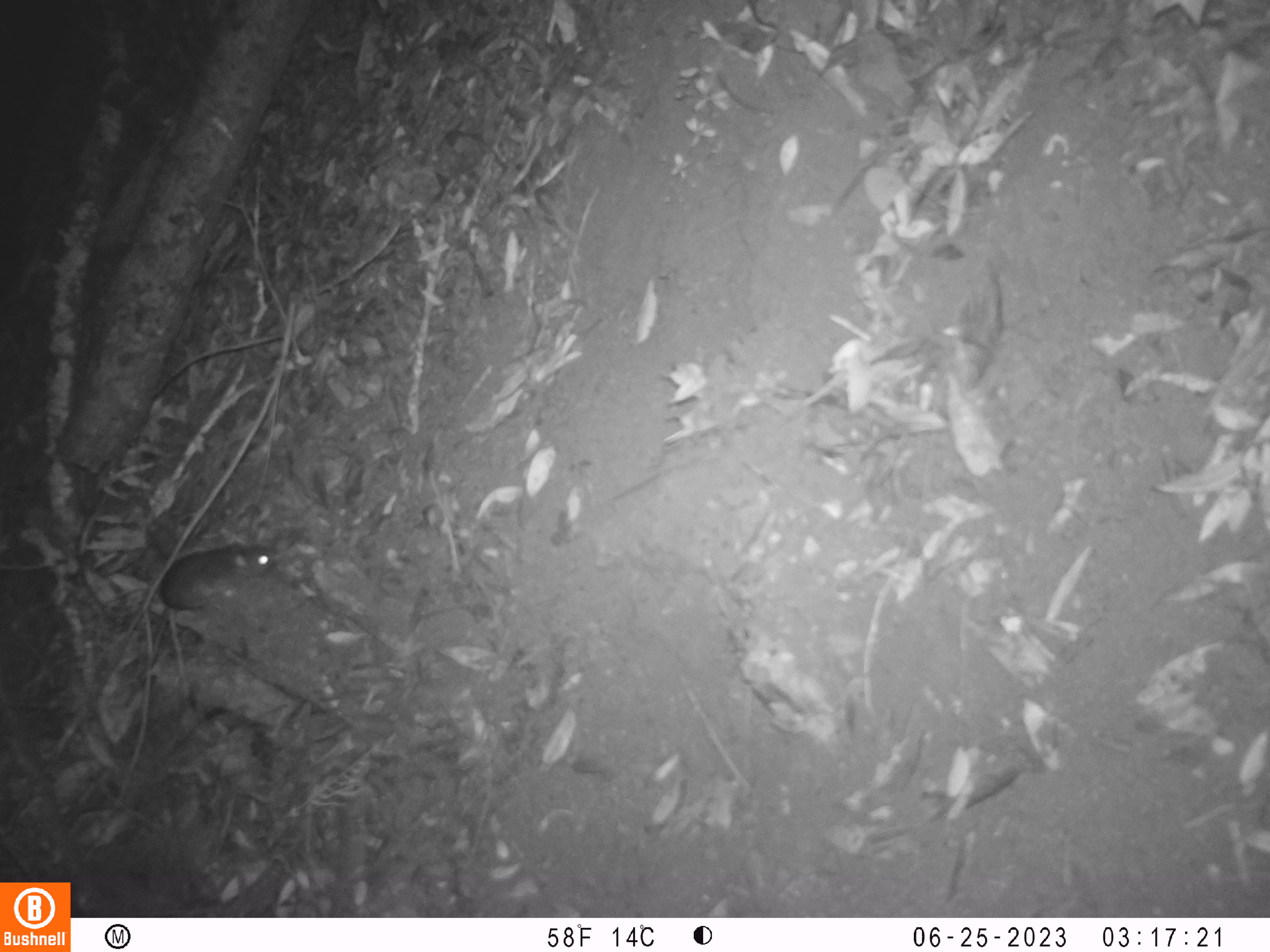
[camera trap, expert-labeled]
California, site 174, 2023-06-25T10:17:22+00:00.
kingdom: Animalia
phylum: Chordata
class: Mammalia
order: Rodentia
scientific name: Rodentia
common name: mouse or rat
Mouse or rat (Rodentia).